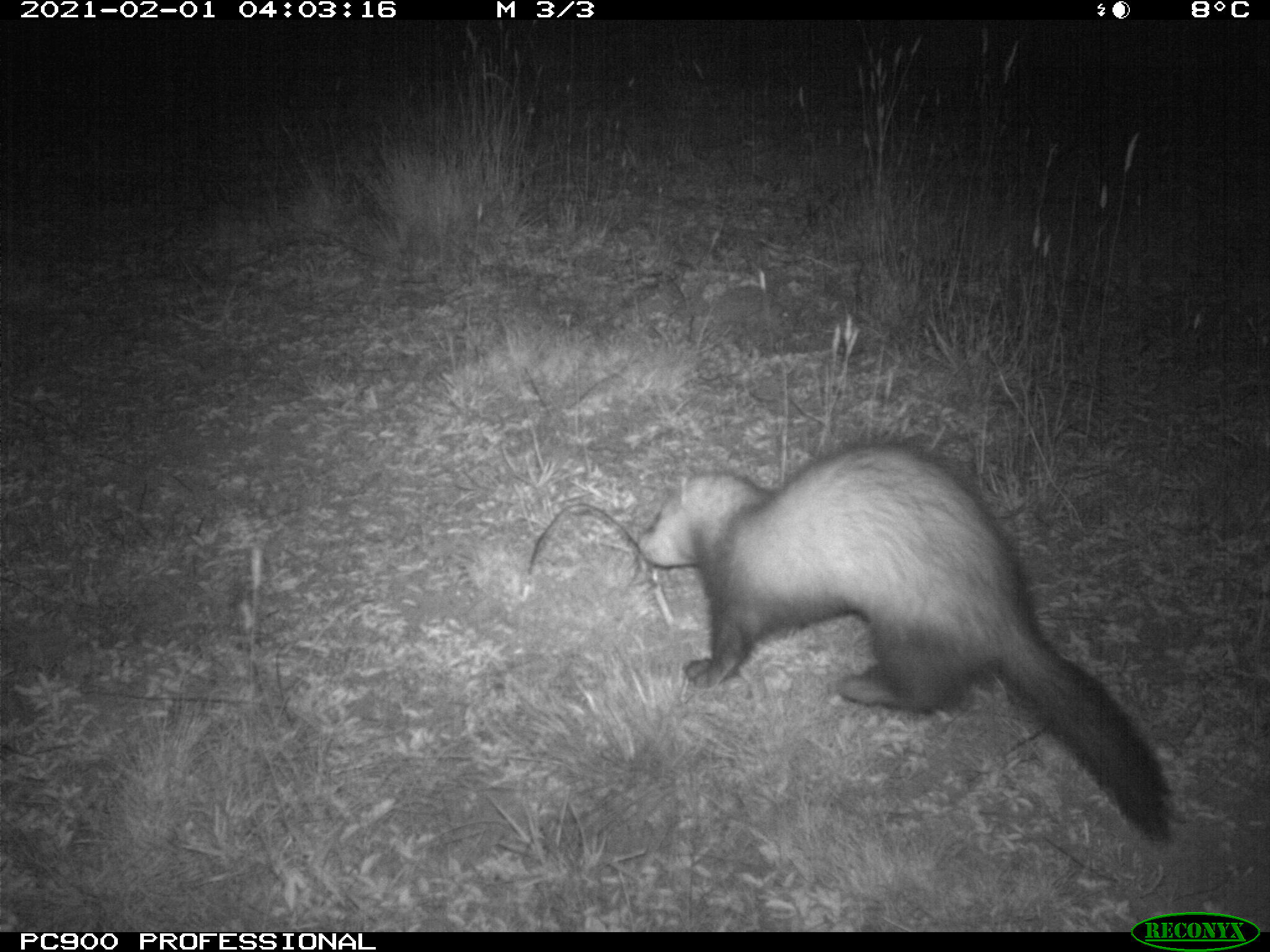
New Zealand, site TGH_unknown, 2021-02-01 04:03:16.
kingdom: Animalia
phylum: Chordata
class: Mammalia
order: Carnivora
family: Mustelidae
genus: Mustela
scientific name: Mustela furo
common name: ferret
Ferret (Mustela furo).